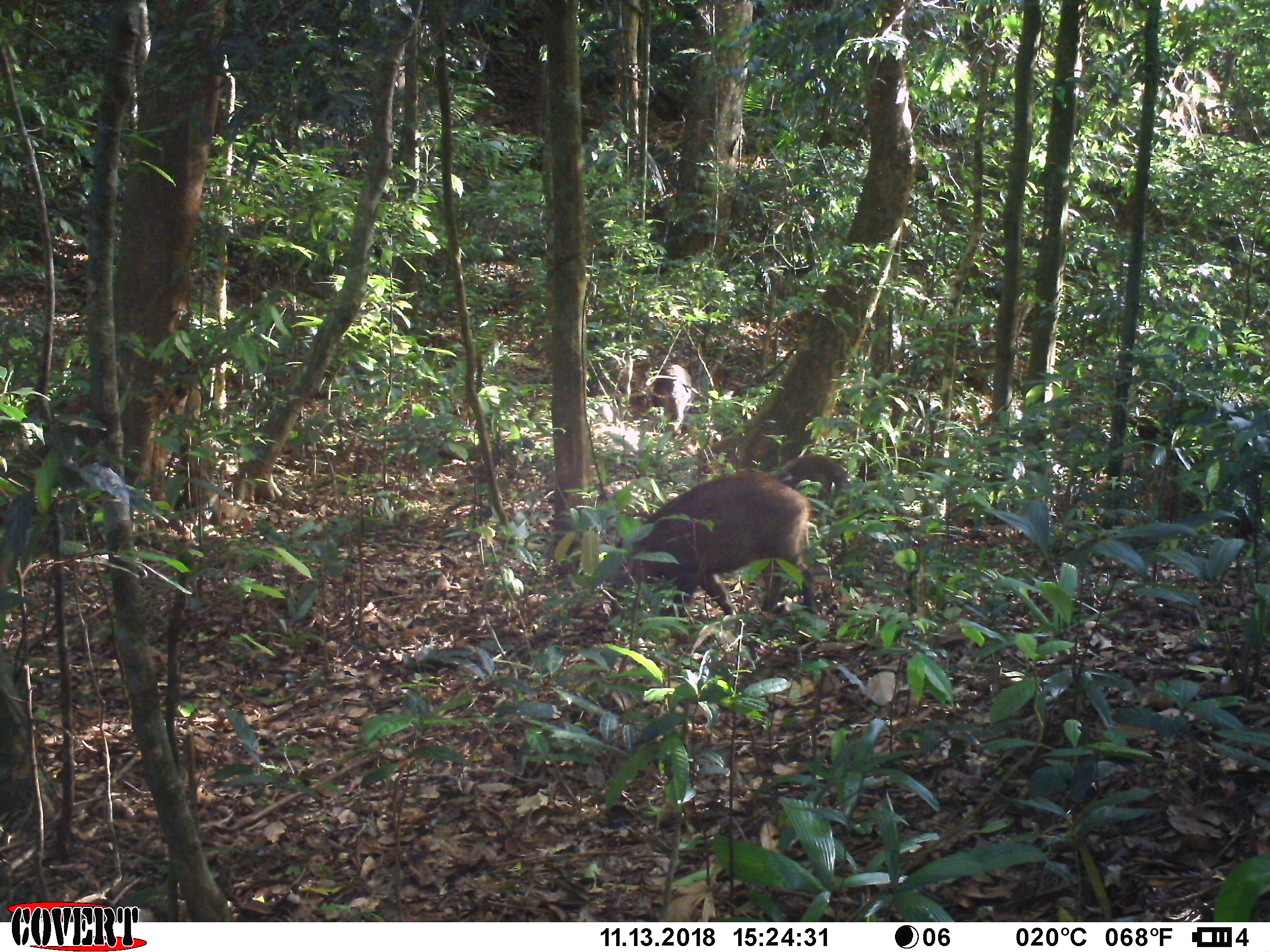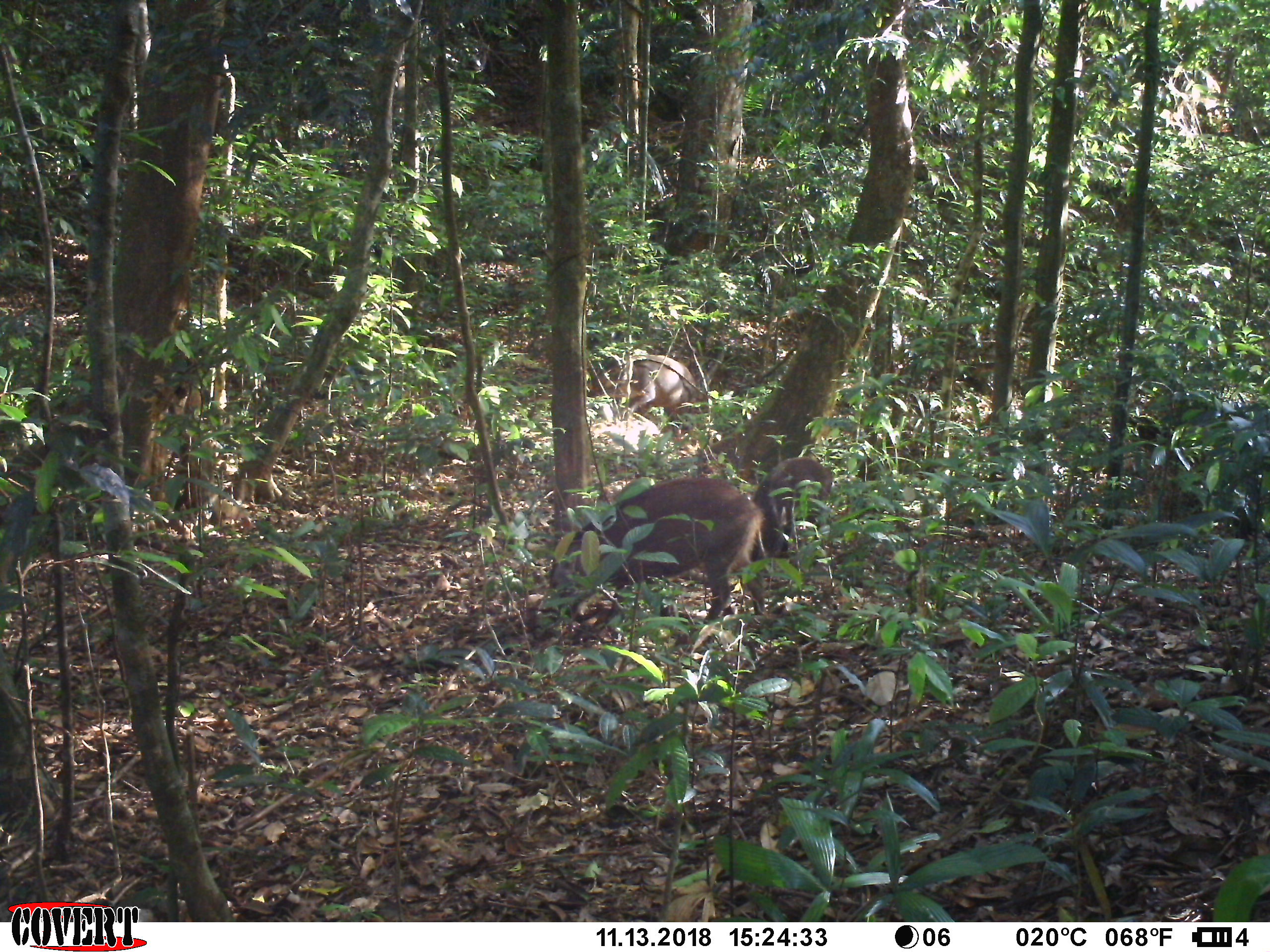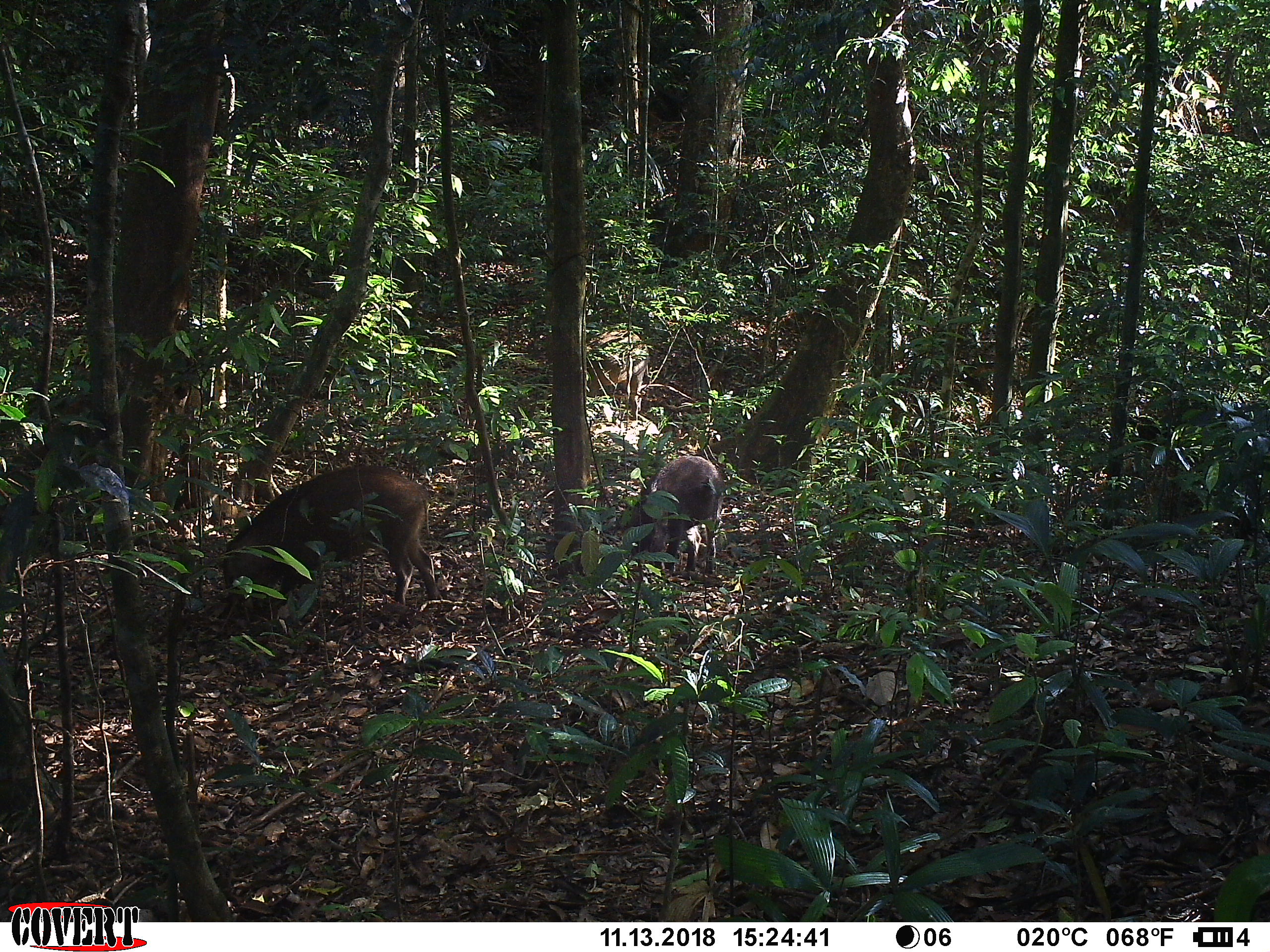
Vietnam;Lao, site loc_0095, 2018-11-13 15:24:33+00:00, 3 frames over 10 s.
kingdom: Animalia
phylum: Chordata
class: Mammalia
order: Artiodactyla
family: Suidae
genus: Sus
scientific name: Sus scrofa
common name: eurasian wild pig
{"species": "eurasian wild pig (Sus scrofa)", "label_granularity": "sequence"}